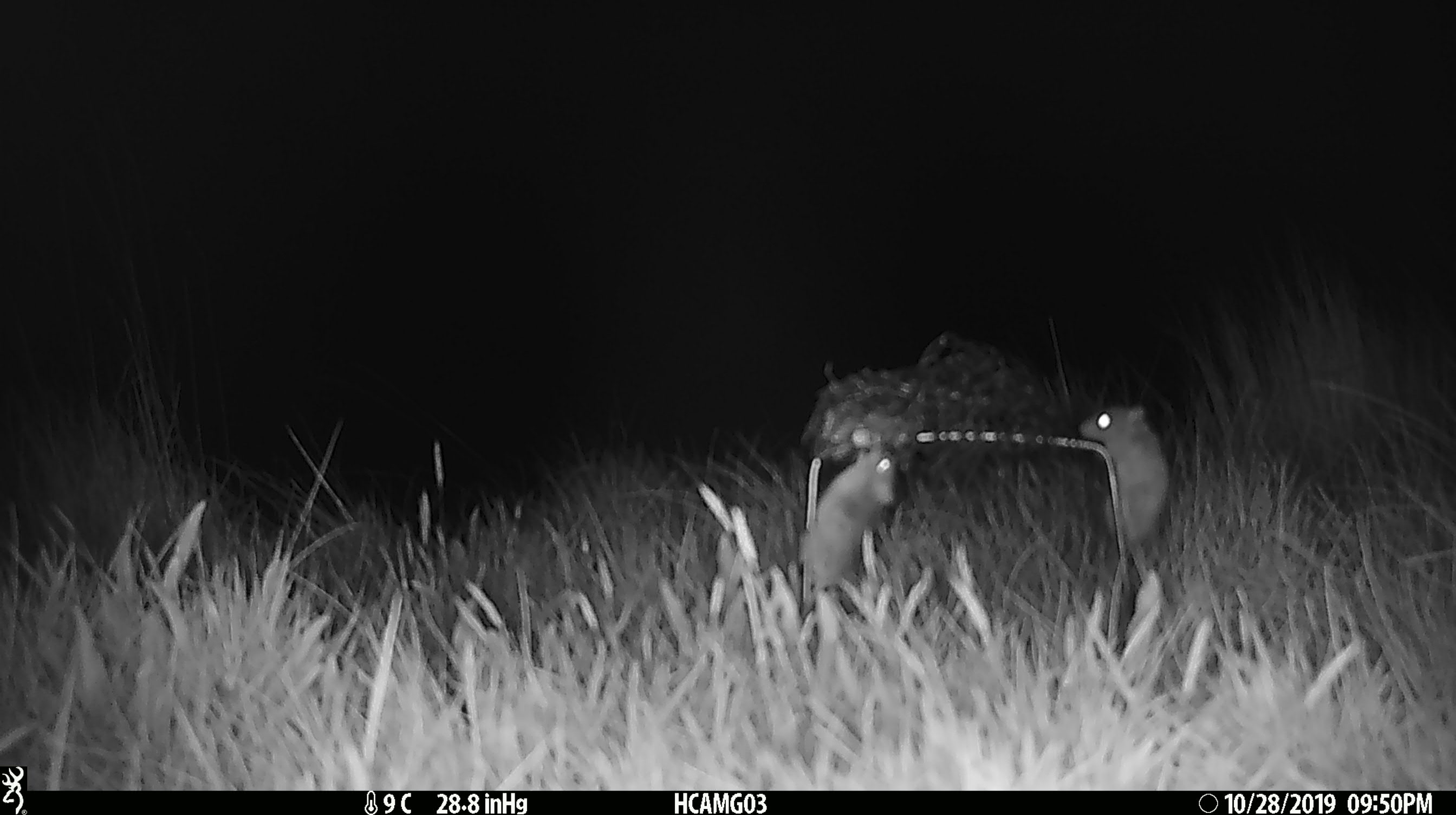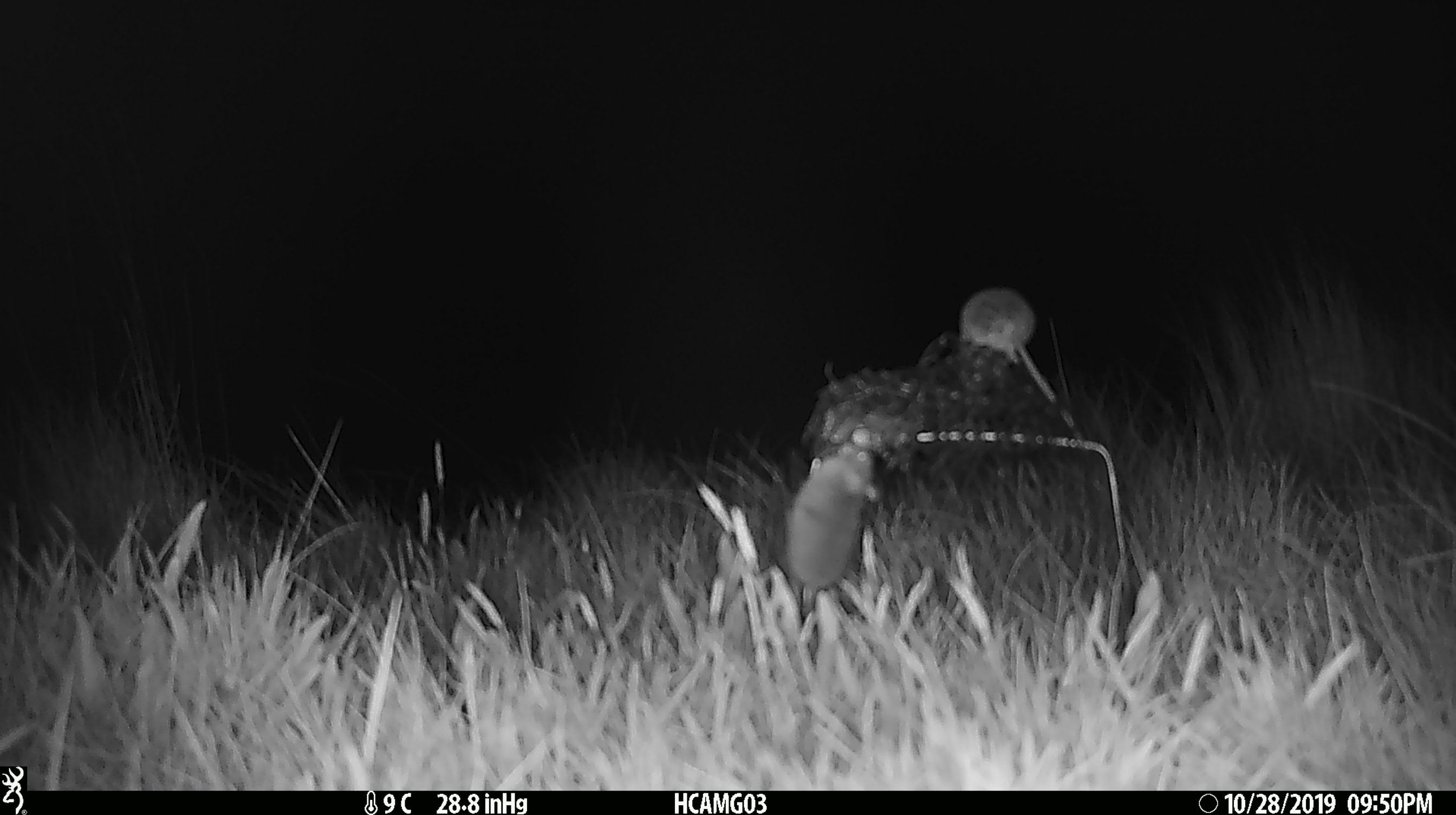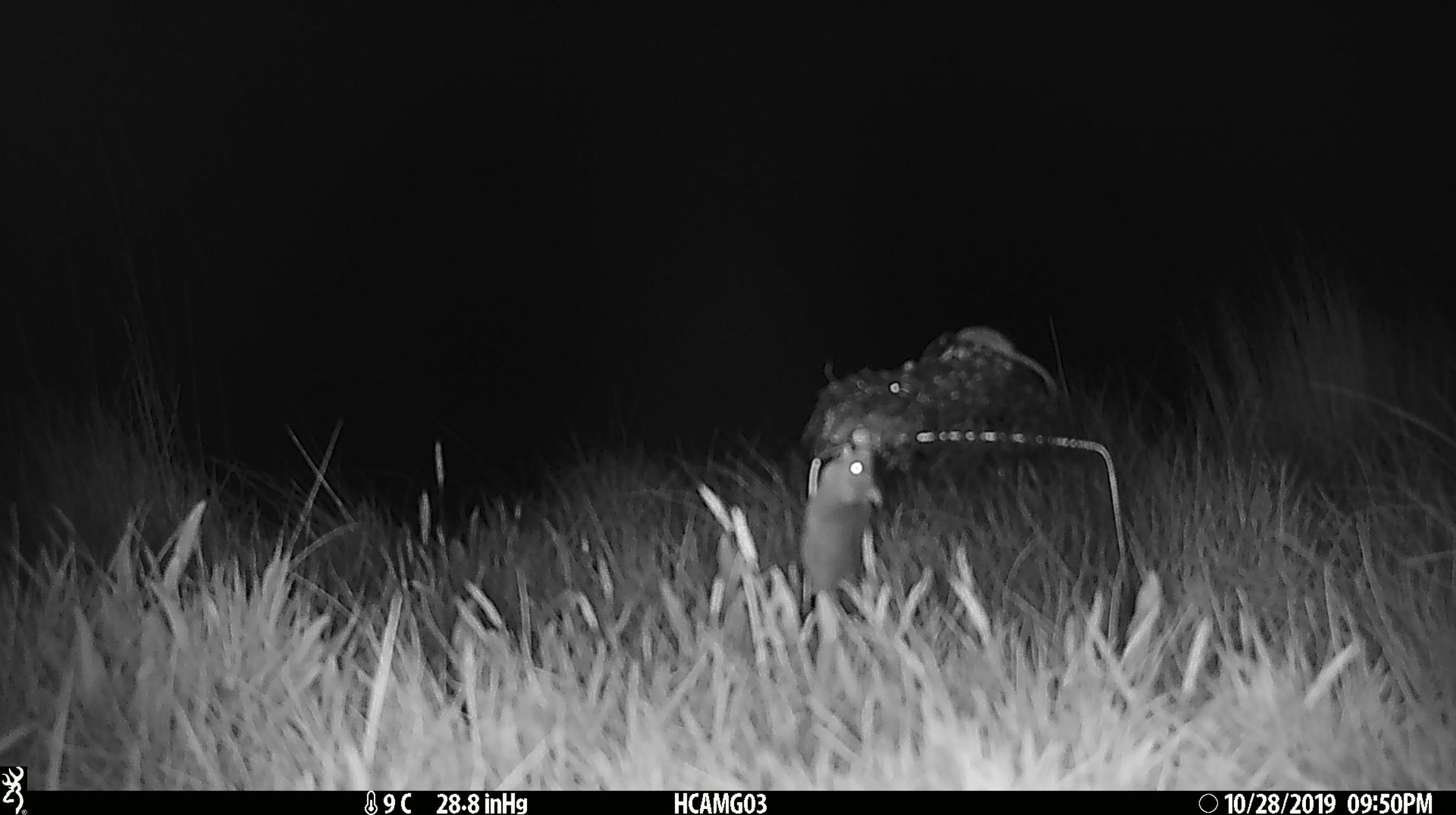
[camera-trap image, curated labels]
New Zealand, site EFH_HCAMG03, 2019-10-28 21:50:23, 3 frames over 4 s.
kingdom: Animalia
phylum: Chordata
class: Mammalia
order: Rodentia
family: Muridae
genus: Mus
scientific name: Mus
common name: mouse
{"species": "mouse (Mus)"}